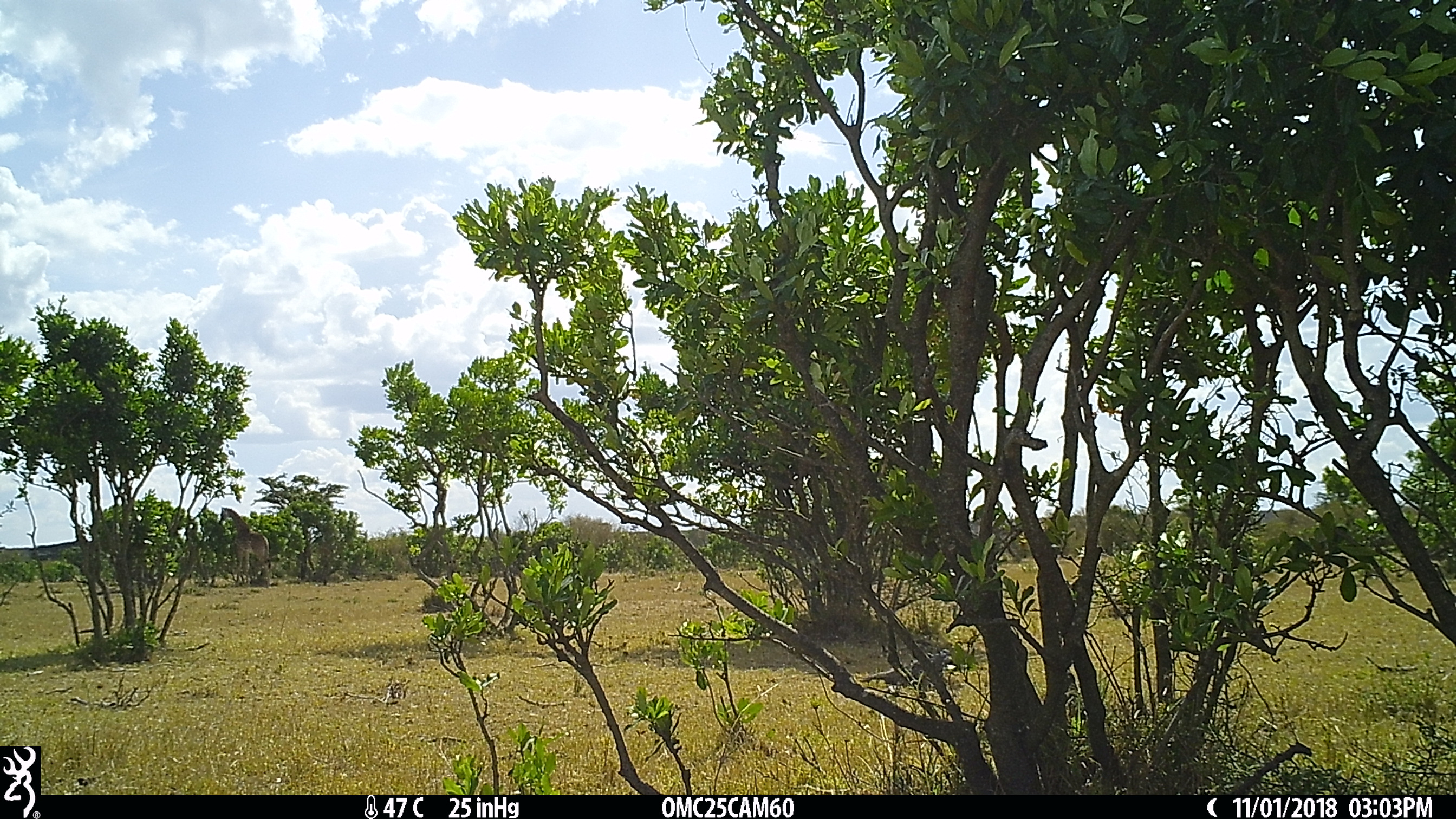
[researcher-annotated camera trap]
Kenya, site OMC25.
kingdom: Animalia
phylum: Chordata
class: Mammalia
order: Artiodactyla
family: Giraffidae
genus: Giraffa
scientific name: Giraffa camelopardalis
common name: northern giraffe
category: giraffe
Giraffe (northern giraffe) (Giraffa camelopardalis).